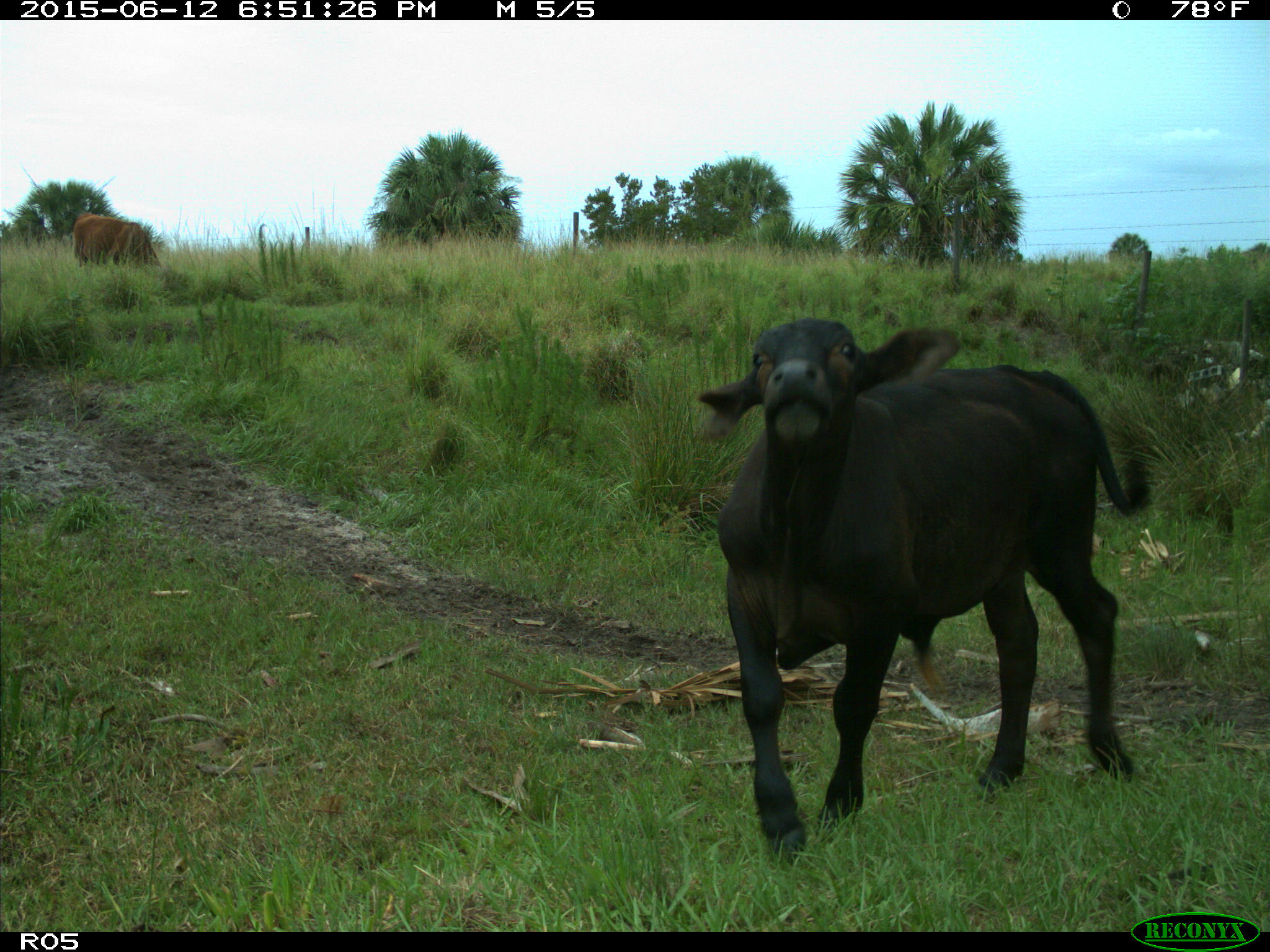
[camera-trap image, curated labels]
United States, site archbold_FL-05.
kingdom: Animalia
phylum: Chordata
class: Mammalia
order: Artiodactyla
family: Bovidae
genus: Bos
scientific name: Bos taurus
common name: domestic cow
Bos taurus (domestic cow).